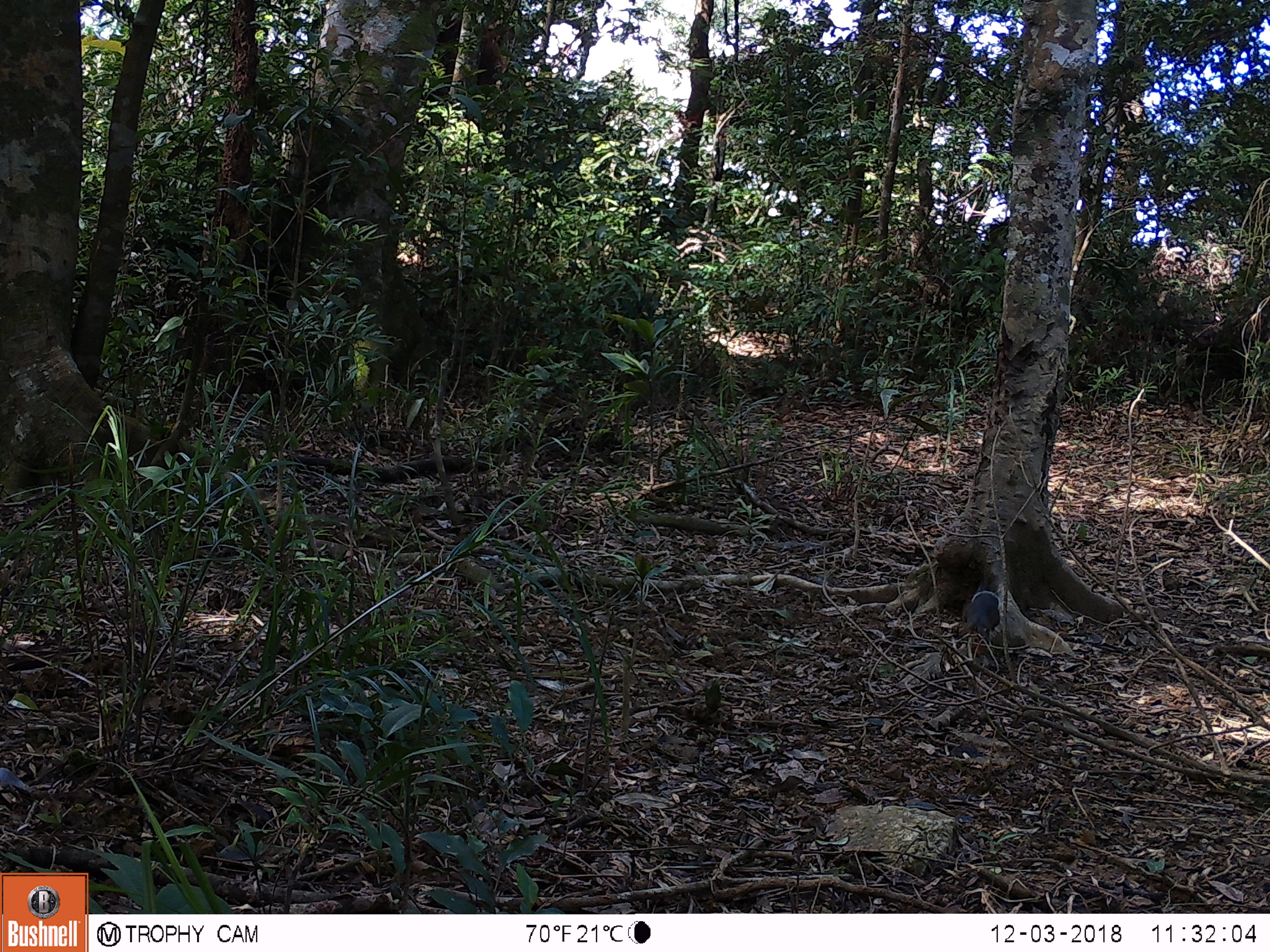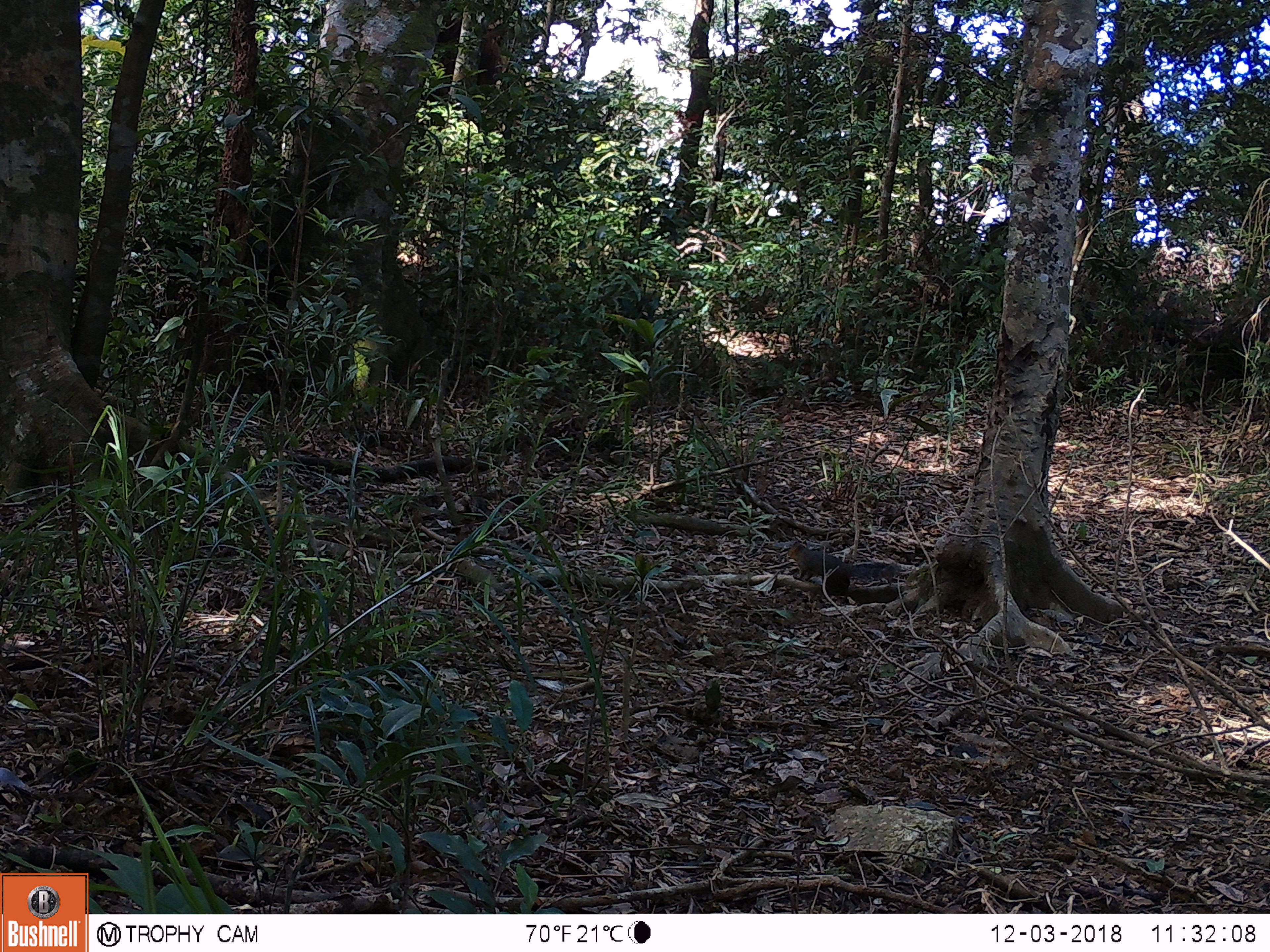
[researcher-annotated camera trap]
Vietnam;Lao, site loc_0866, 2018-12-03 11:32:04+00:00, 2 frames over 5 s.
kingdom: Animalia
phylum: Chordata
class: Mammalia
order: Rodentia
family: Sciuridae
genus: Dremomys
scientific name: Dremomys rufigenis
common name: red-cheeked squirrel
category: red cheeked squirrel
Red cheeked squirrel (red-cheeked squirrel) (Dremomys rufigenis). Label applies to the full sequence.